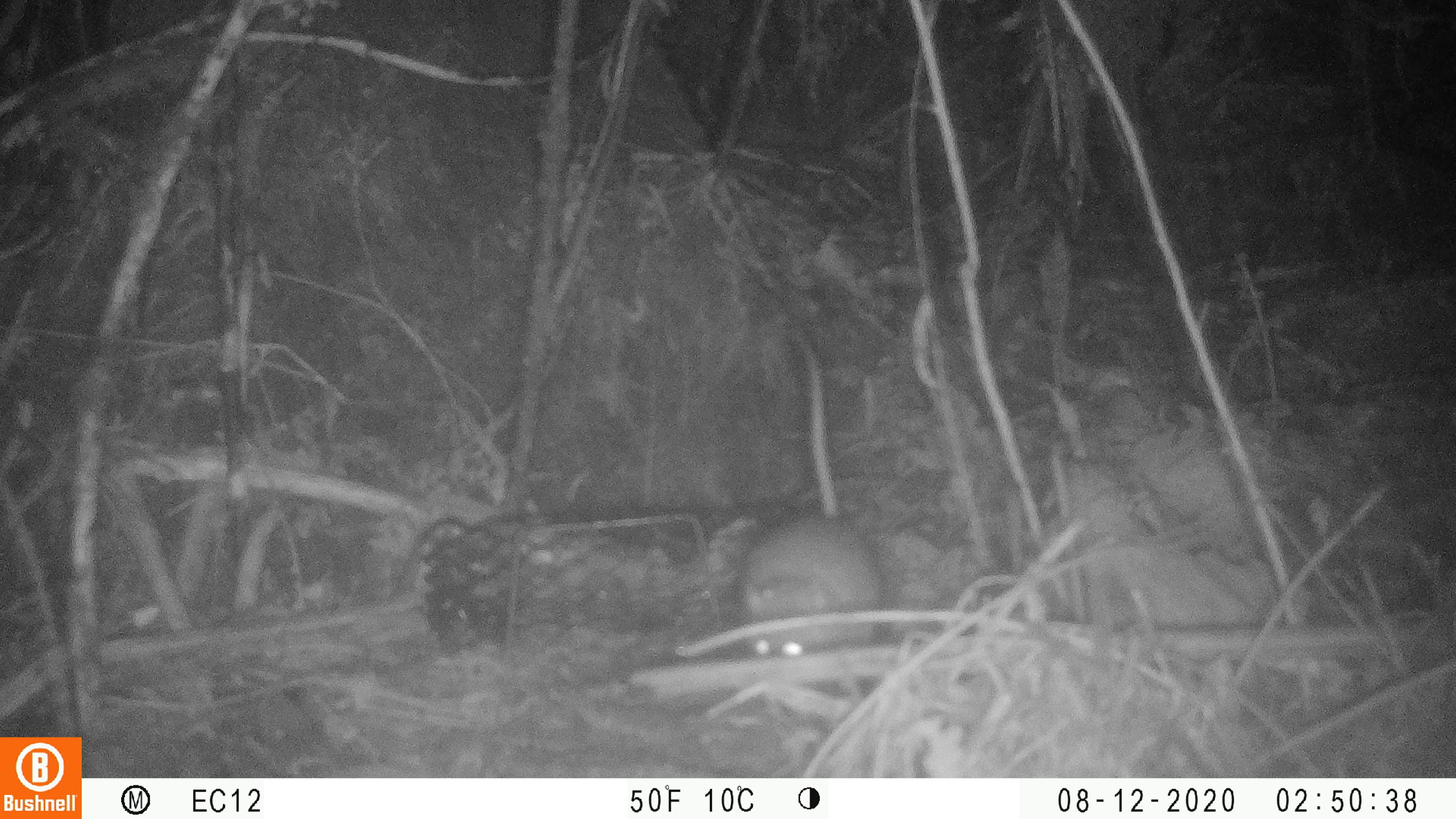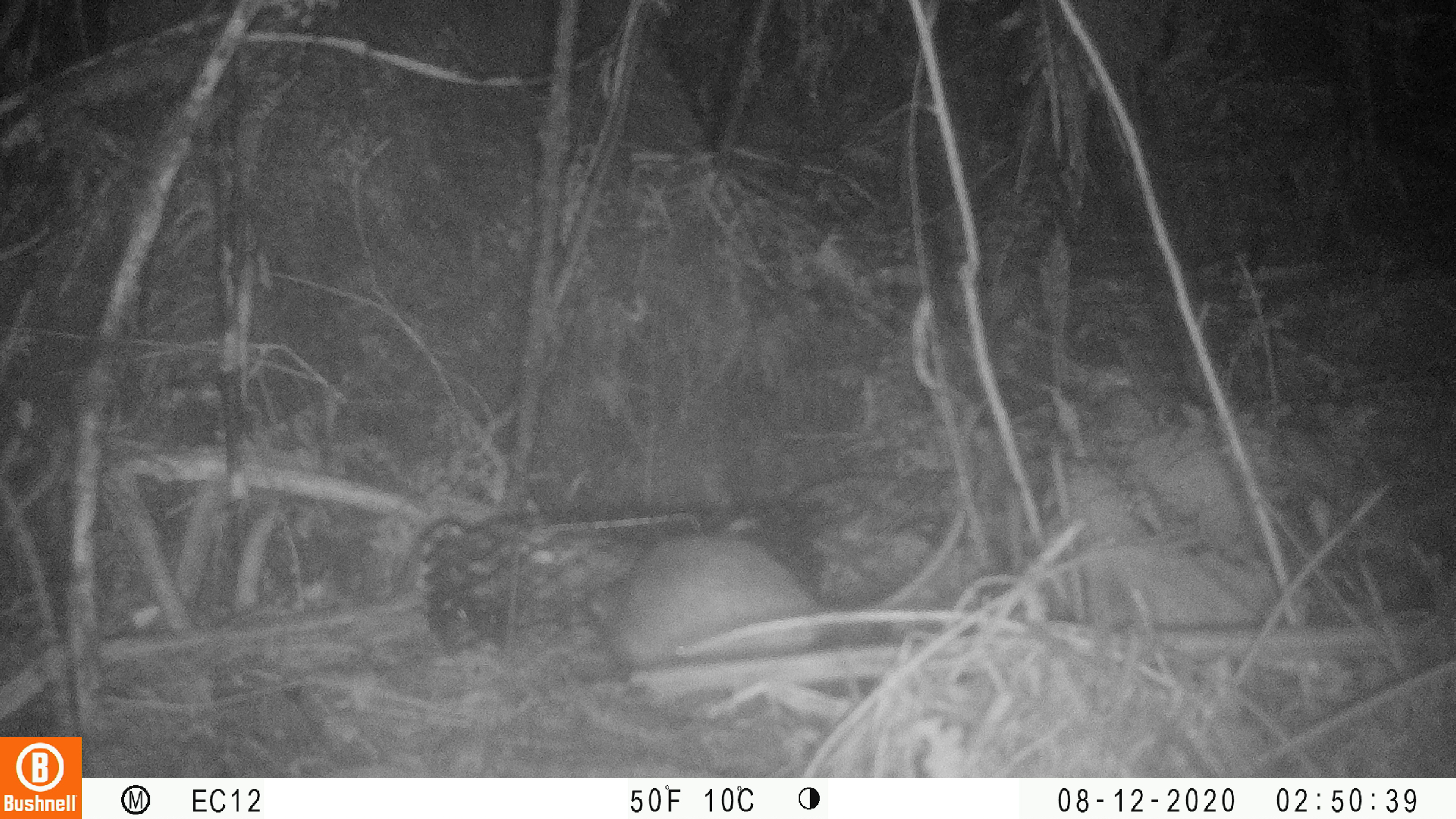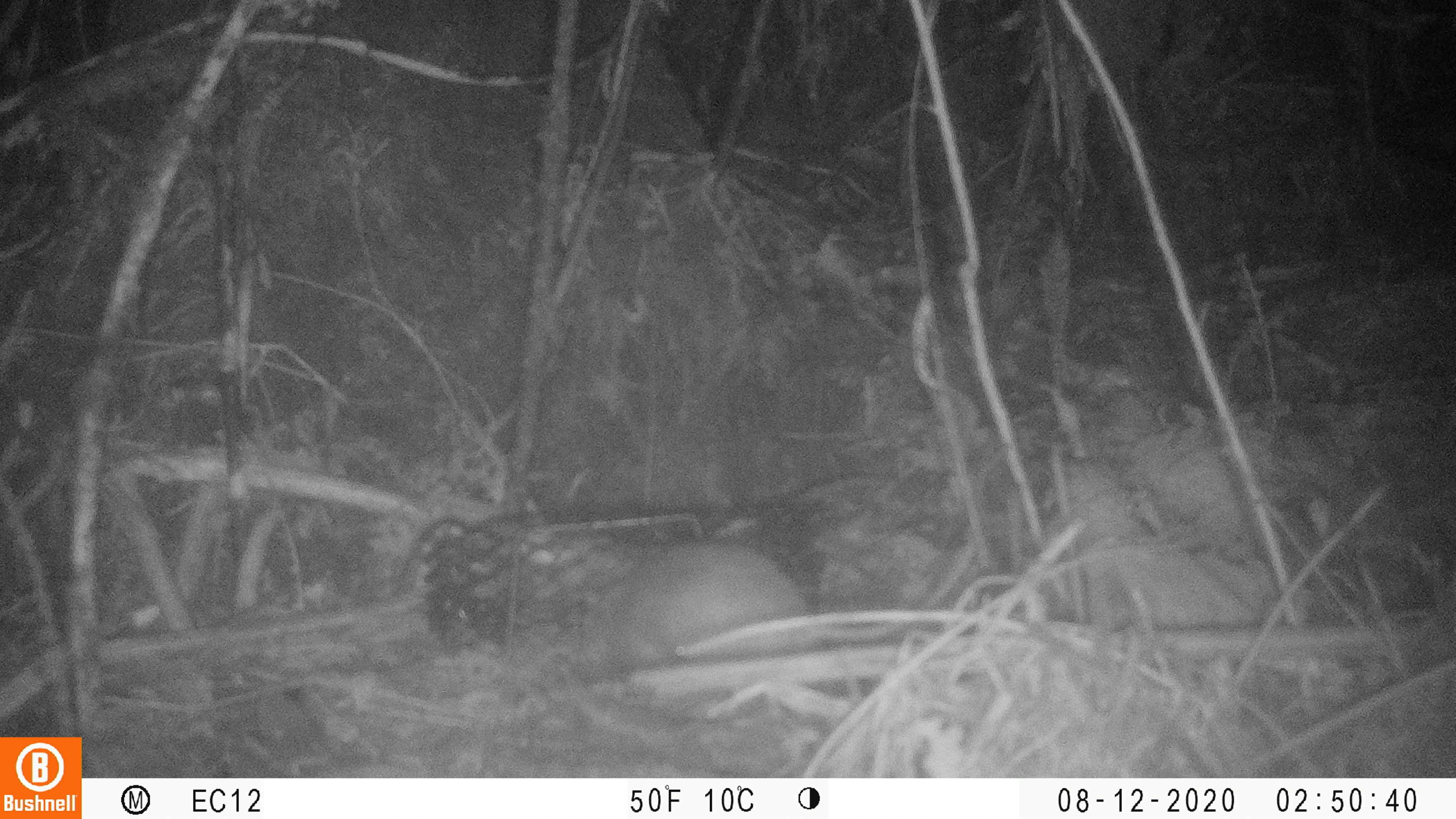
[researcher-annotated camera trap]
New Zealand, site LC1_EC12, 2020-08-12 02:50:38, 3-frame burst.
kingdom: Animalia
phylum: Chordata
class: Mammalia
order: Rodentia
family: Muridae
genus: Rattus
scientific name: Rattus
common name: rat